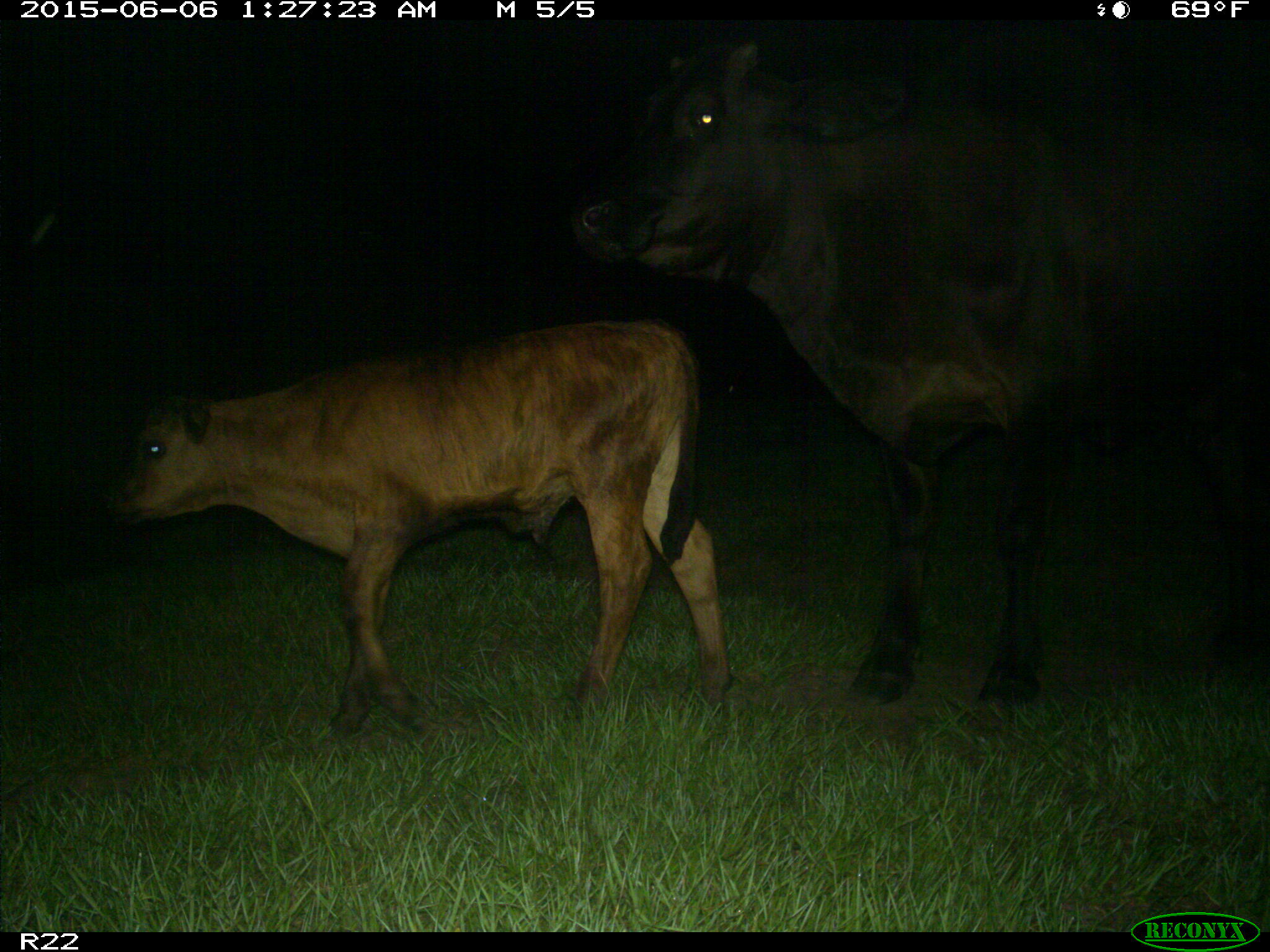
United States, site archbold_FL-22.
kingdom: Animalia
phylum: Chordata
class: Mammalia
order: Artiodactyla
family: Bovidae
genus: Bos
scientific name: Bos taurus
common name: domestic cow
Bos taurus (domestic cow).